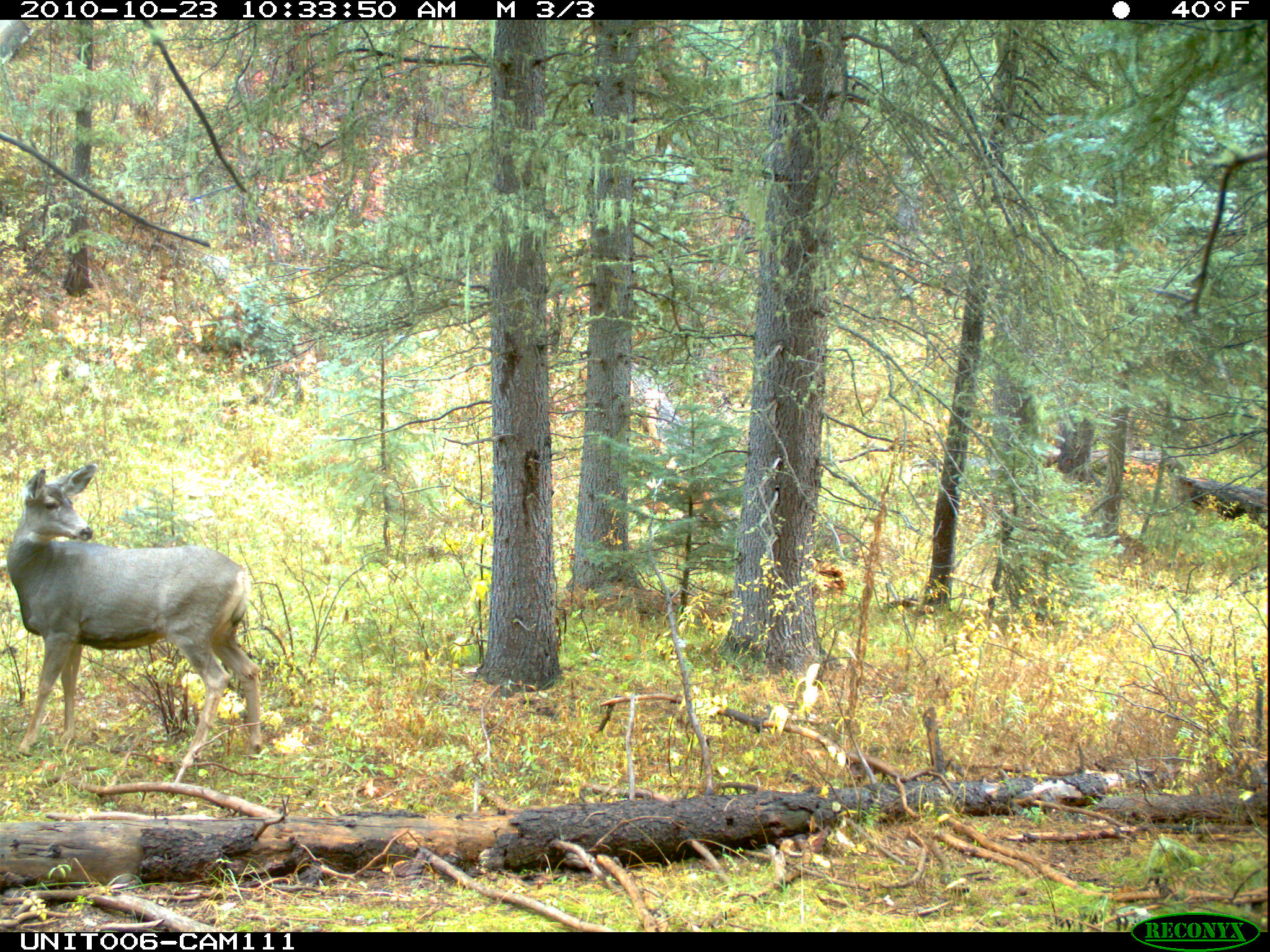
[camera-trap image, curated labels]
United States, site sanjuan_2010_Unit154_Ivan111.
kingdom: Animalia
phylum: Chordata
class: Mammalia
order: Artiodactyla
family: Cervidae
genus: Odocoileus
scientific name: Odocoileus hemionus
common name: mule deer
Odocoileus hemionus (mule deer).